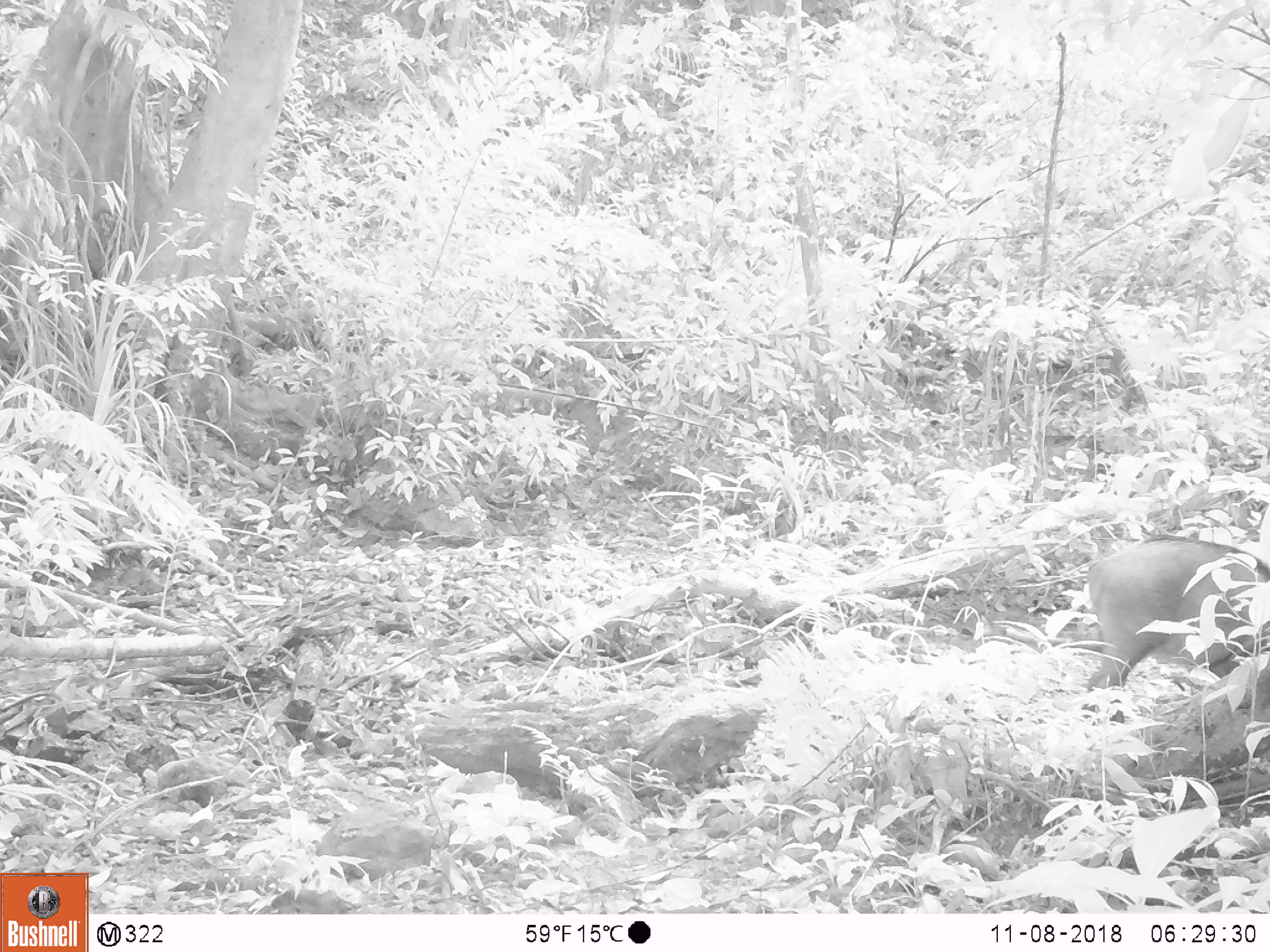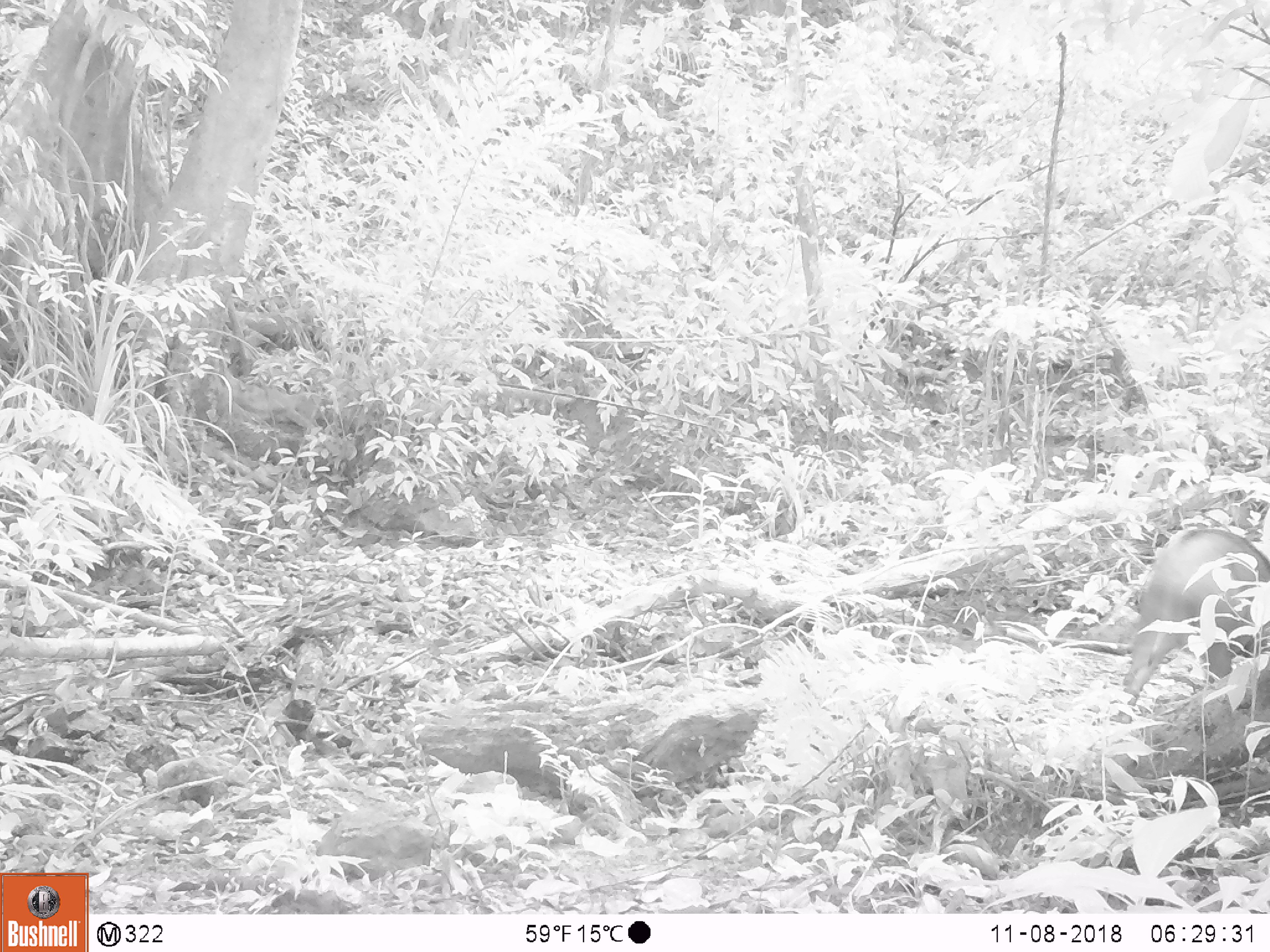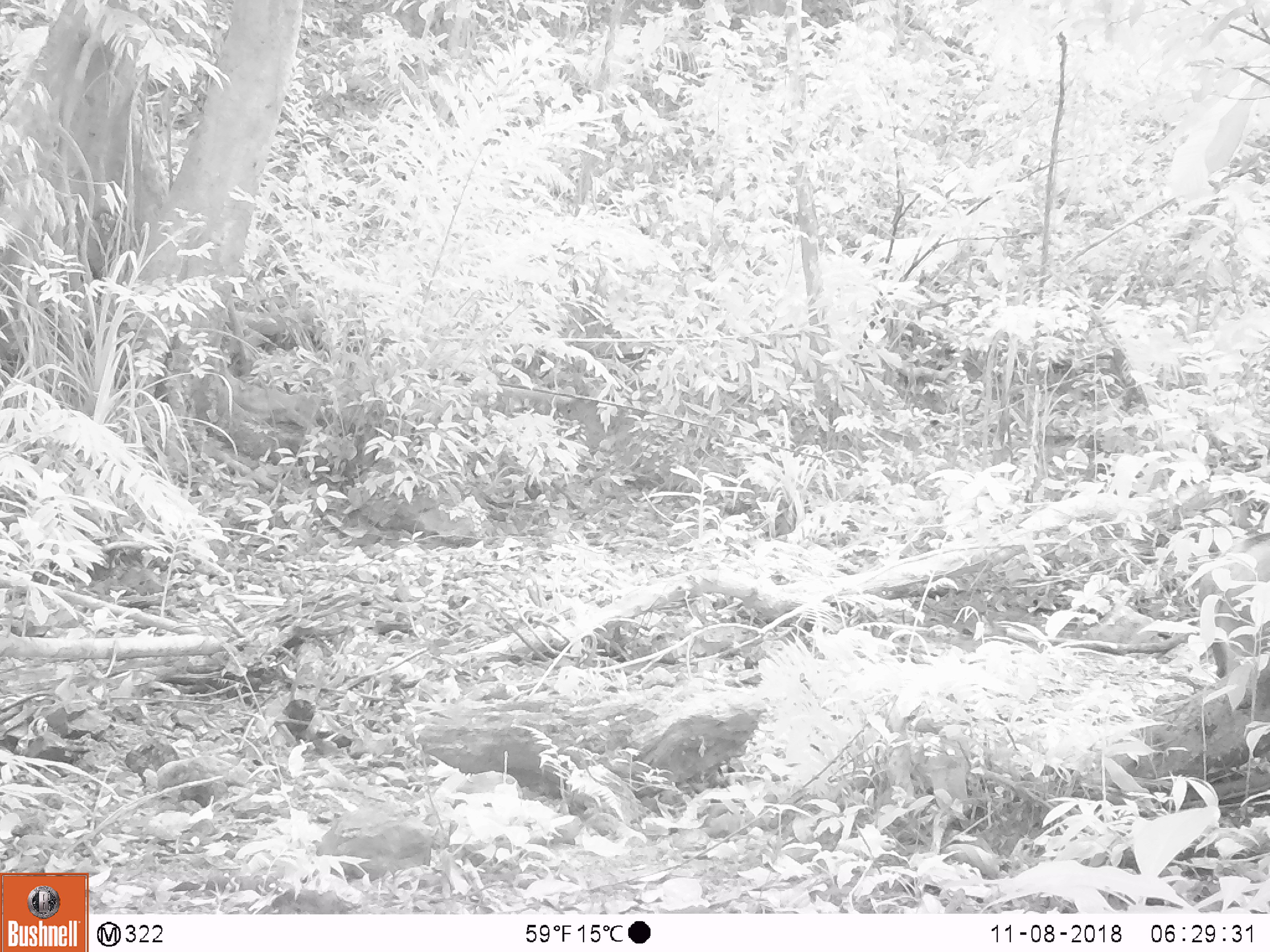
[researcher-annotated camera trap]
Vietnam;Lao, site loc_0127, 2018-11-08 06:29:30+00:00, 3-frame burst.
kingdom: Animalia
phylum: Chordata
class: Mammalia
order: Artiodactyla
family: Suidae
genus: Sus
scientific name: Sus scrofa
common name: eurasian wild pig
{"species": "eurasian wild pig (Sus scrofa)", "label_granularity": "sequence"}